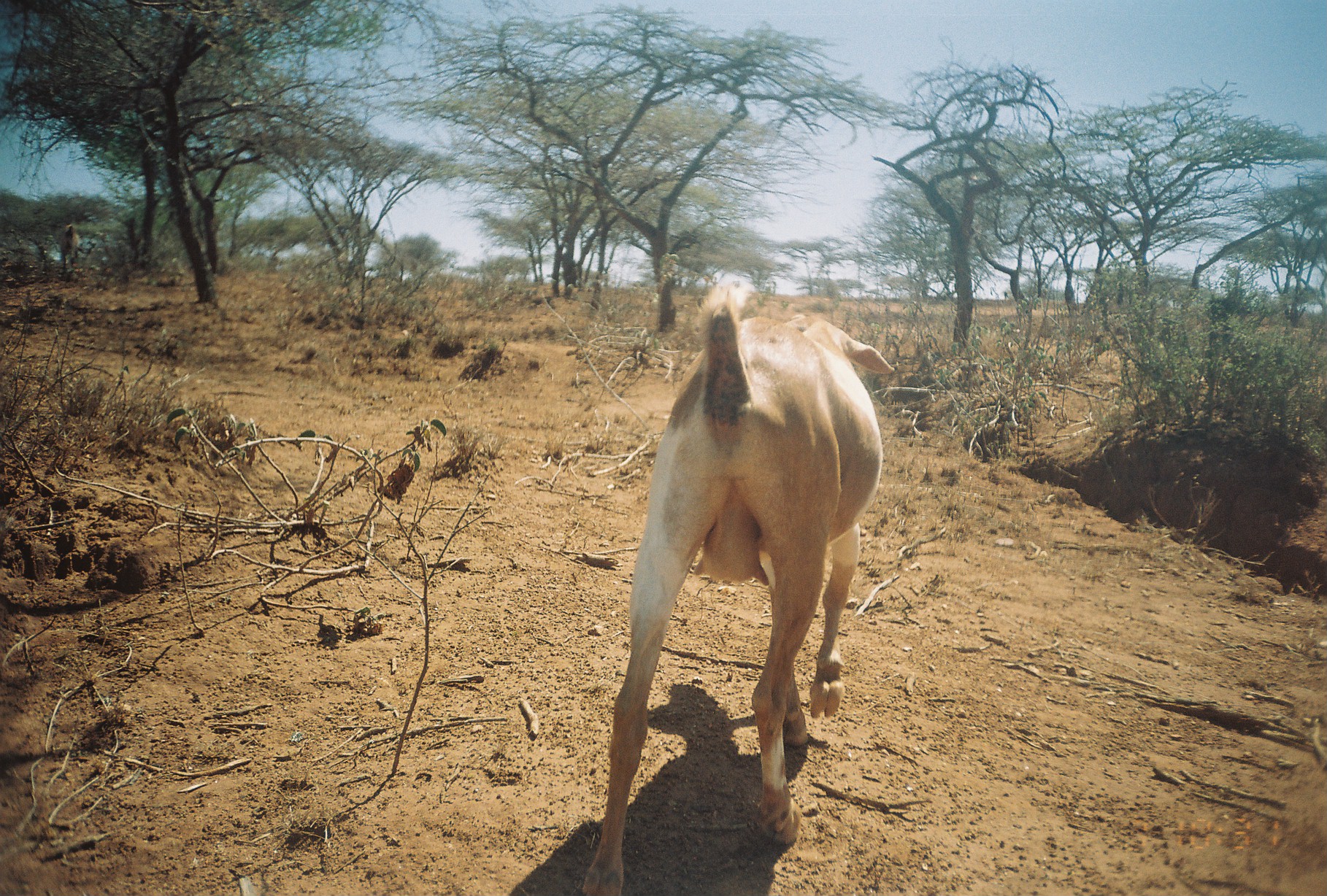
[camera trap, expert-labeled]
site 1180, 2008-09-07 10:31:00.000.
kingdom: Animalia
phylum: Chordata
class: Mammalia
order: Artiodactyla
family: Bovidae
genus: Capra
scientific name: Capra aegagrus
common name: wild goat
Capra aegagrus (wild goat), count 3.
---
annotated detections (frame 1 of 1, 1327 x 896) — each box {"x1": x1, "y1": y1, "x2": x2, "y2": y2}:
capra aegagrus: {"x1": 579, "y1": 272, "x2": 892, "y2": 896}